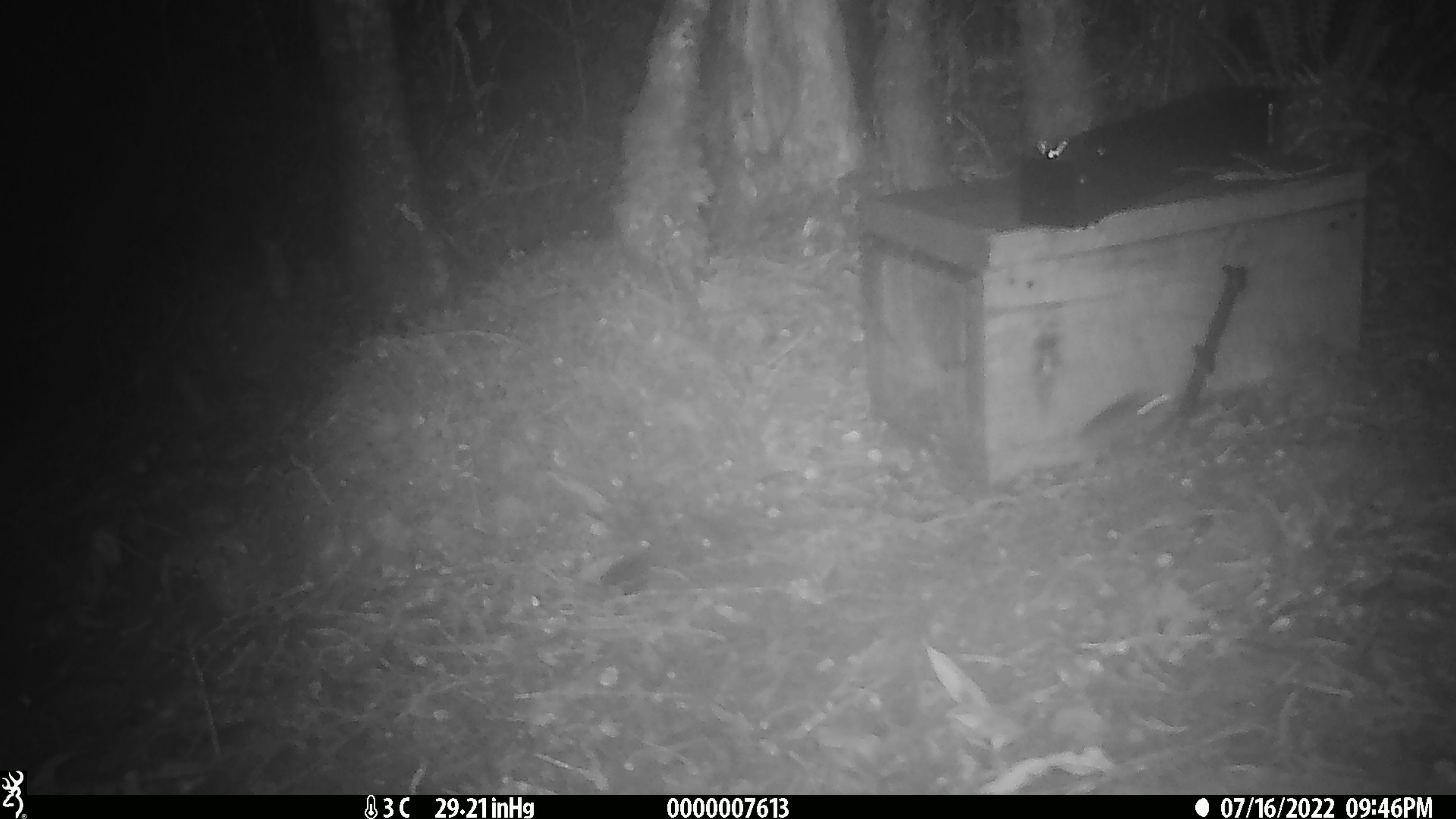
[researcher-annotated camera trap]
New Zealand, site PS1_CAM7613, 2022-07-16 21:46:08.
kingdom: Animalia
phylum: Chordata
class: Mammalia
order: Rodentia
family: Muridae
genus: Mus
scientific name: Mus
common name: mouse